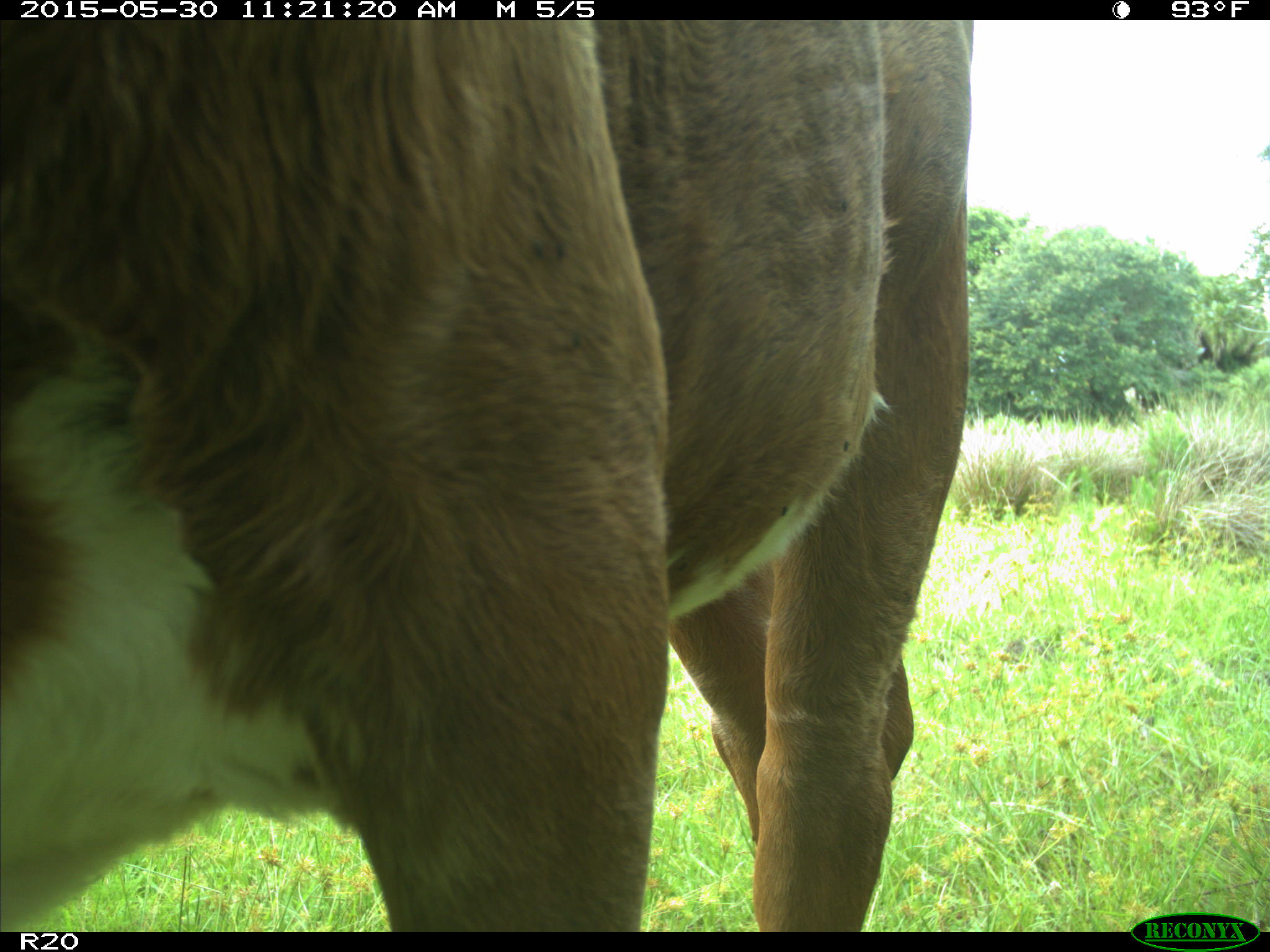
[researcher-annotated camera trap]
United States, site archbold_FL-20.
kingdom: Animalia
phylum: Chordata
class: Mammalia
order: Artiodactyla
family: Bovidae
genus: Bos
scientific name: Bos taurus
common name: domestic cow